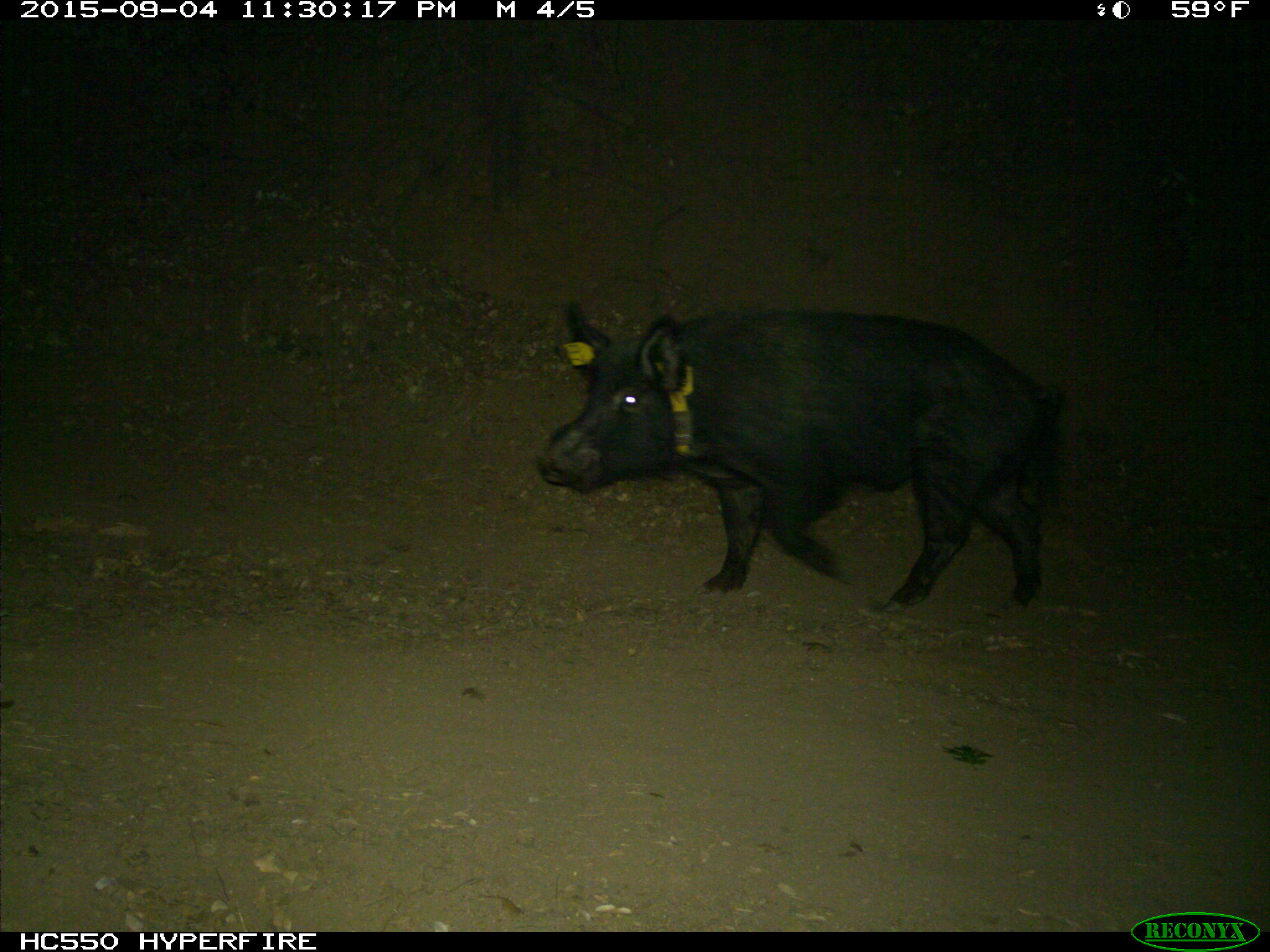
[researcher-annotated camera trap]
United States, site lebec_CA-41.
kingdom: Animalia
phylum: Chordata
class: Mammalia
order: Artiodactyla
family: Suidae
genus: Sus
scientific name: Sus scrofa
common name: wild boar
Sus scrofa (wild boar).